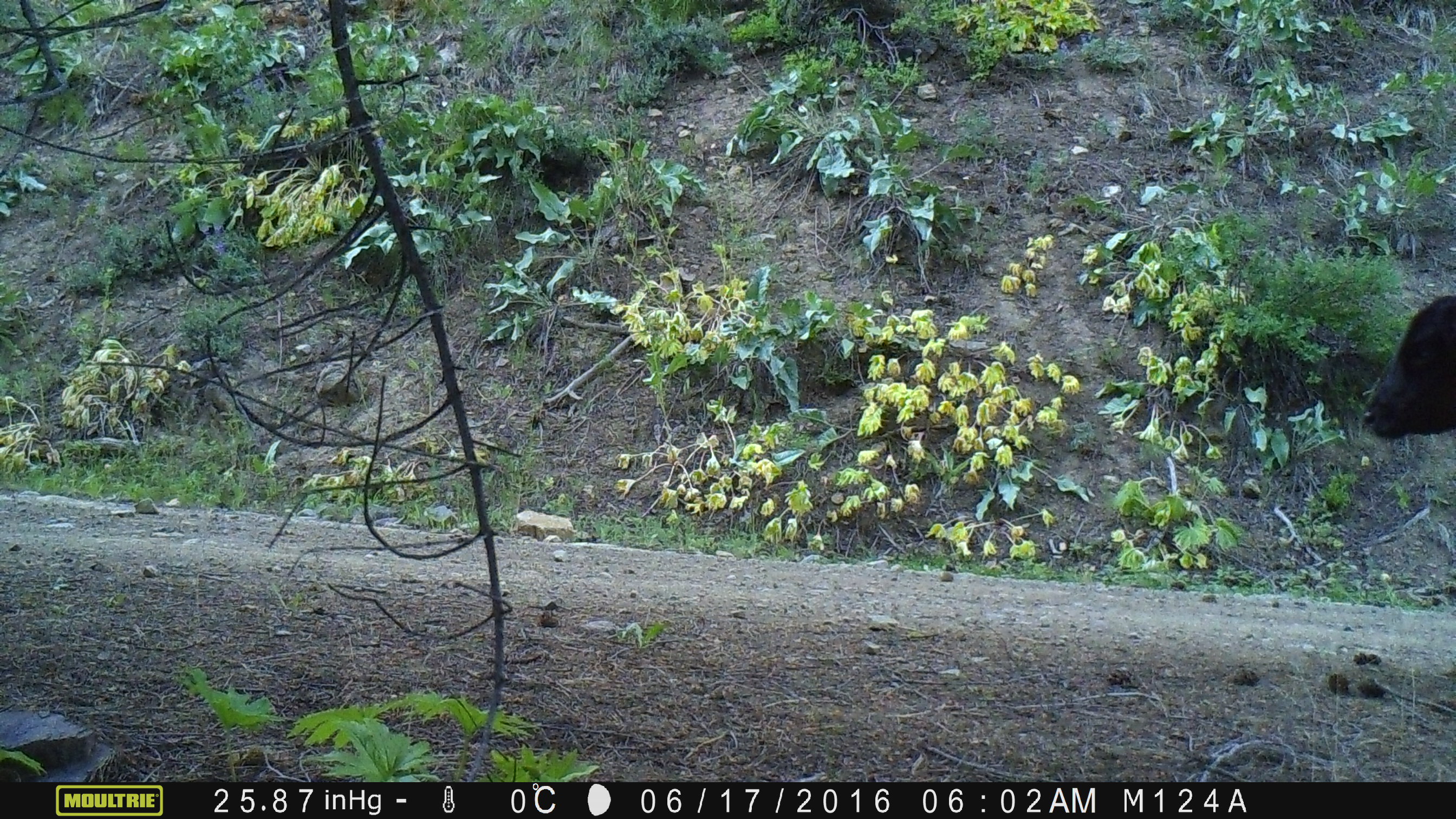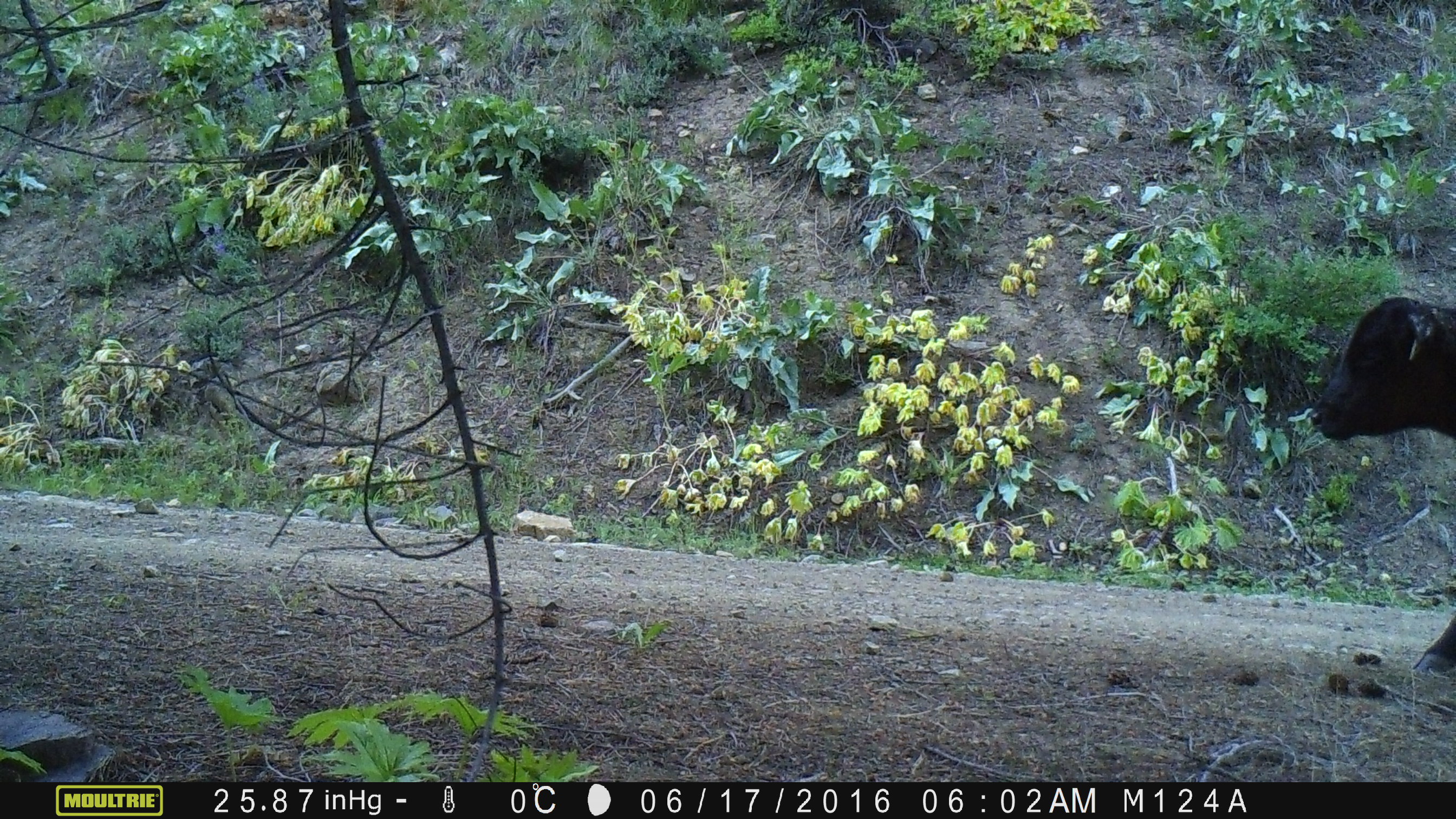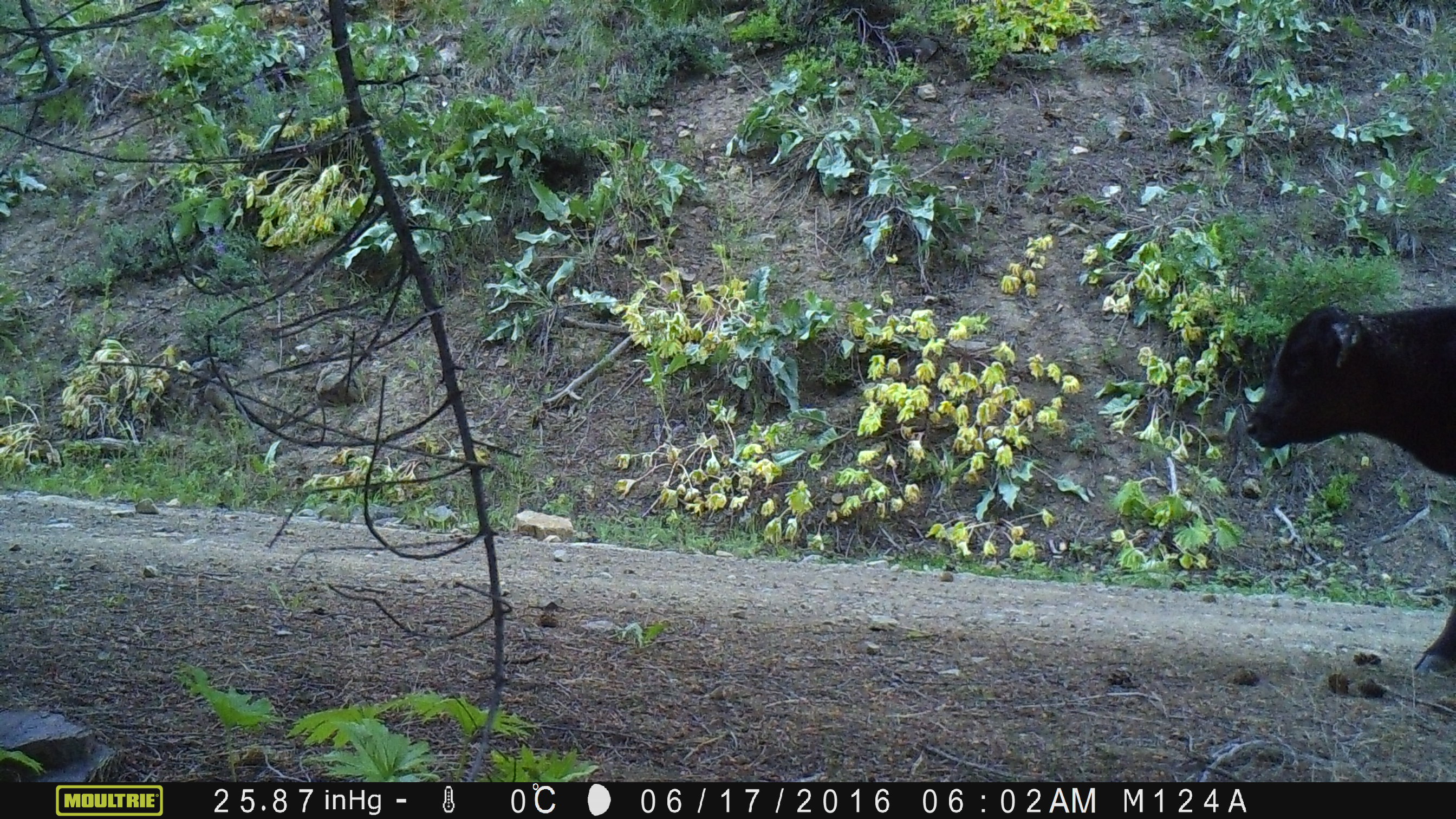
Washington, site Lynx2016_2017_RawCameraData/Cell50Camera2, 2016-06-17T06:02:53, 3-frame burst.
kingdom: Animalia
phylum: Chordata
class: Mammalia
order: Artiodactyla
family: Bovidae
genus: Bos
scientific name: Bos taurus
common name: domestic cattle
Domestic cattle (Bos taurus). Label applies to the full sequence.